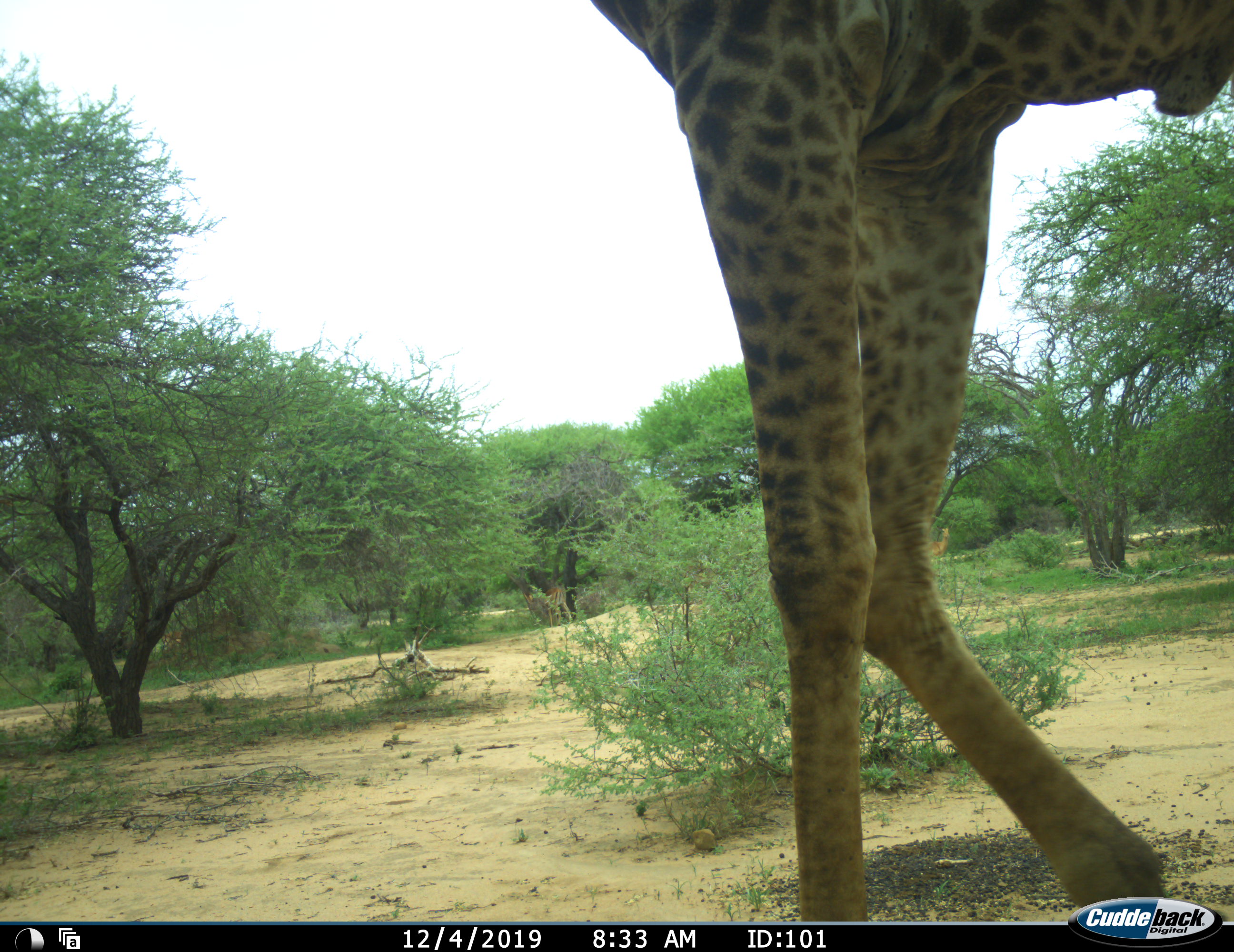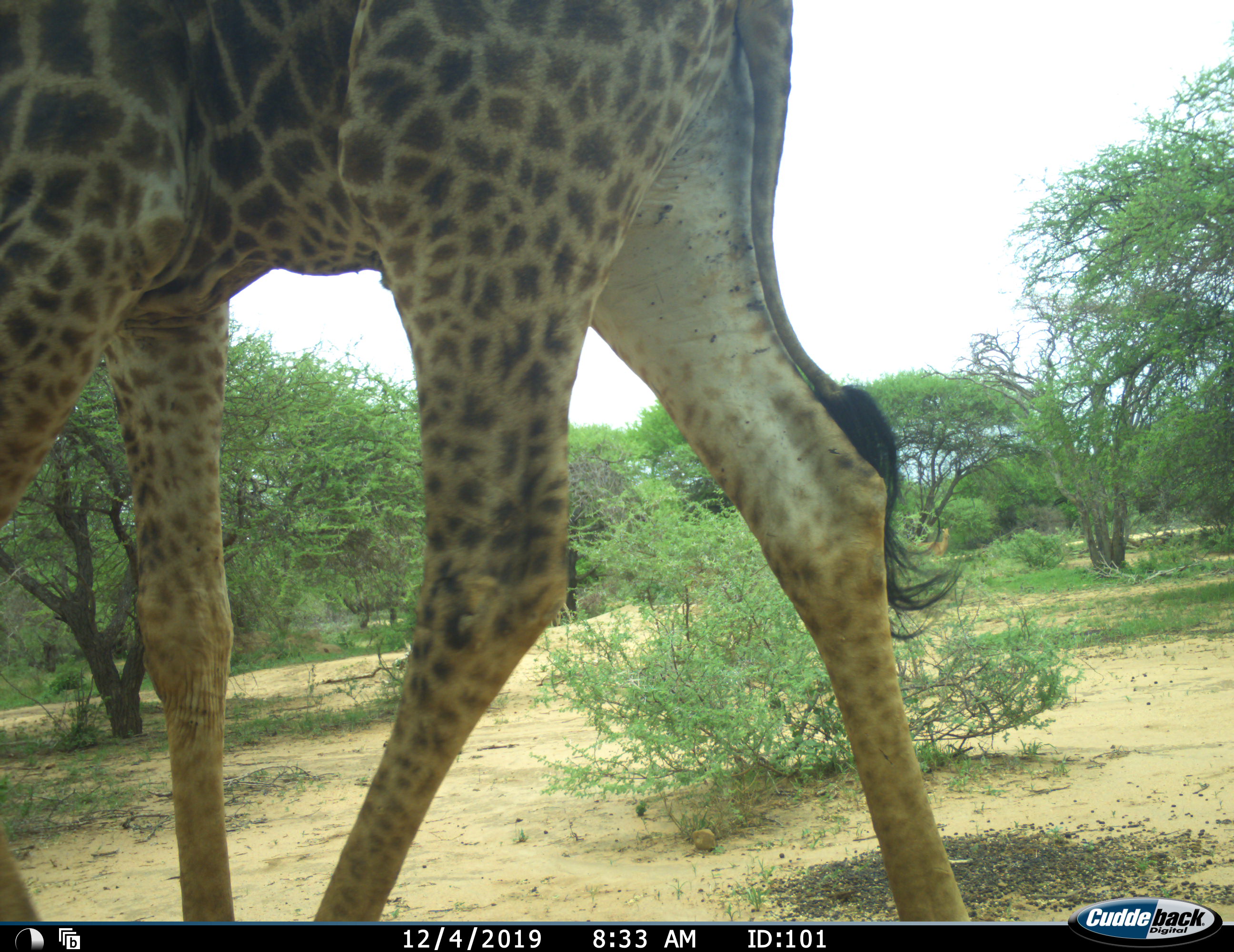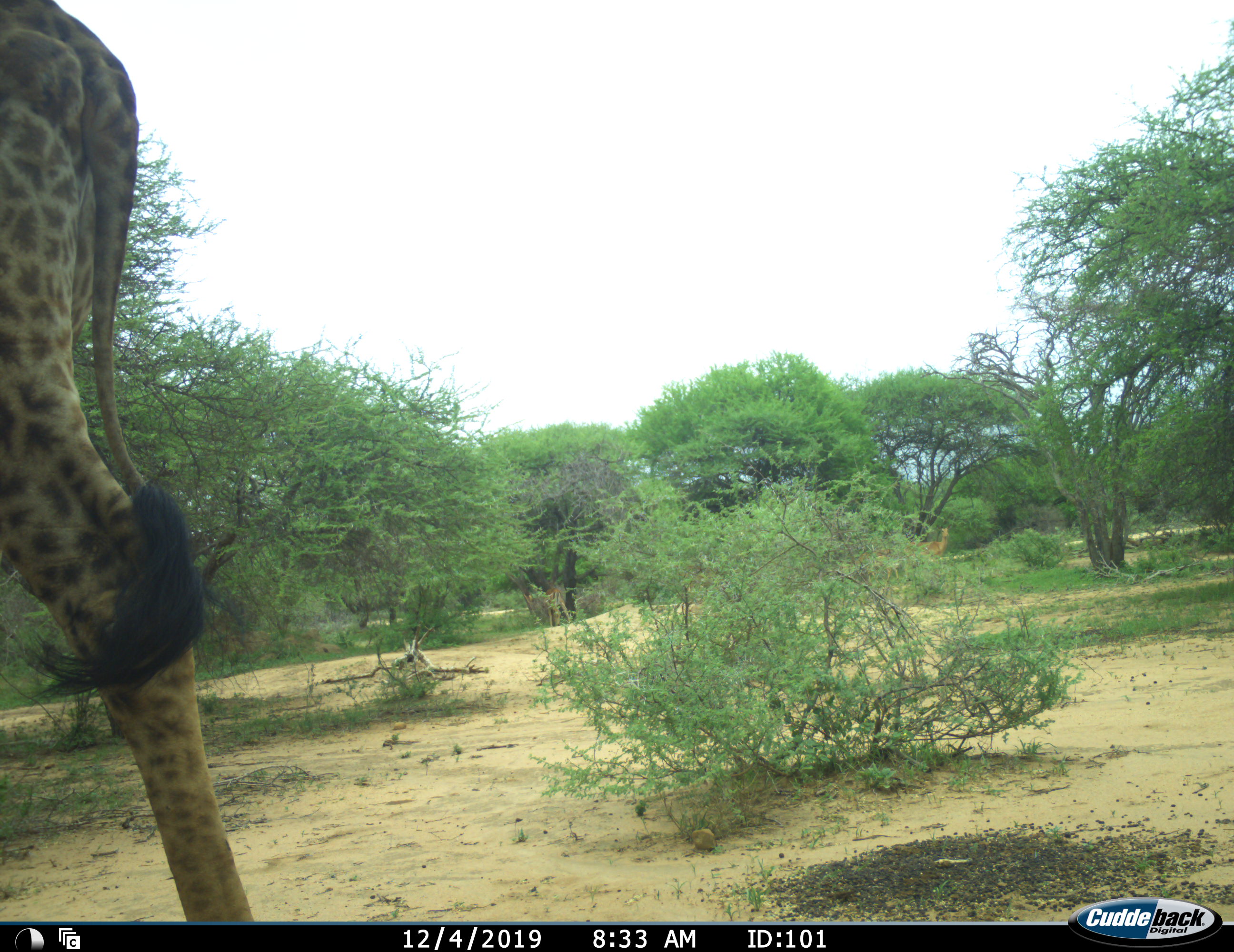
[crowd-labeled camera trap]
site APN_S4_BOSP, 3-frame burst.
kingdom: Animalia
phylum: Chordata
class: Mammalia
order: Artiodactyla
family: Giraffidae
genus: Giraffa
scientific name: Giraffa camelopardalis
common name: giraffe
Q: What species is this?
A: Giraffe (Giraffa camelopardalis).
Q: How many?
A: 1.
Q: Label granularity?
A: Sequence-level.